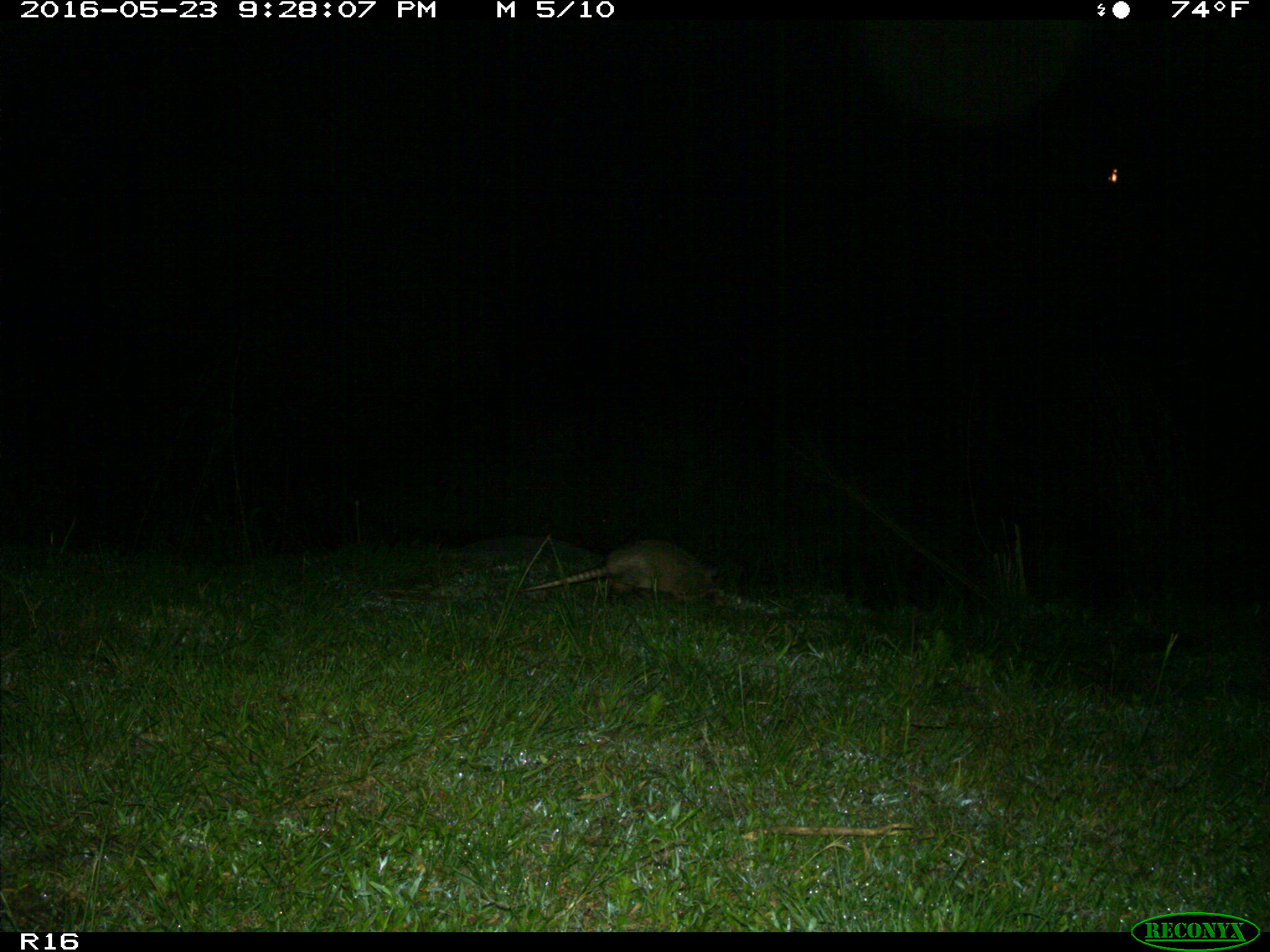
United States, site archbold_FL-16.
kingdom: Animalia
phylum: Chordata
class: Mammalia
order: Cingulata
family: Dasypodidae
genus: Dasypus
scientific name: Dasypus novemcinctus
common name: nine-banded armadillo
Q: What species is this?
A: Dasypus novemcinctus (nine-banded armadillo).